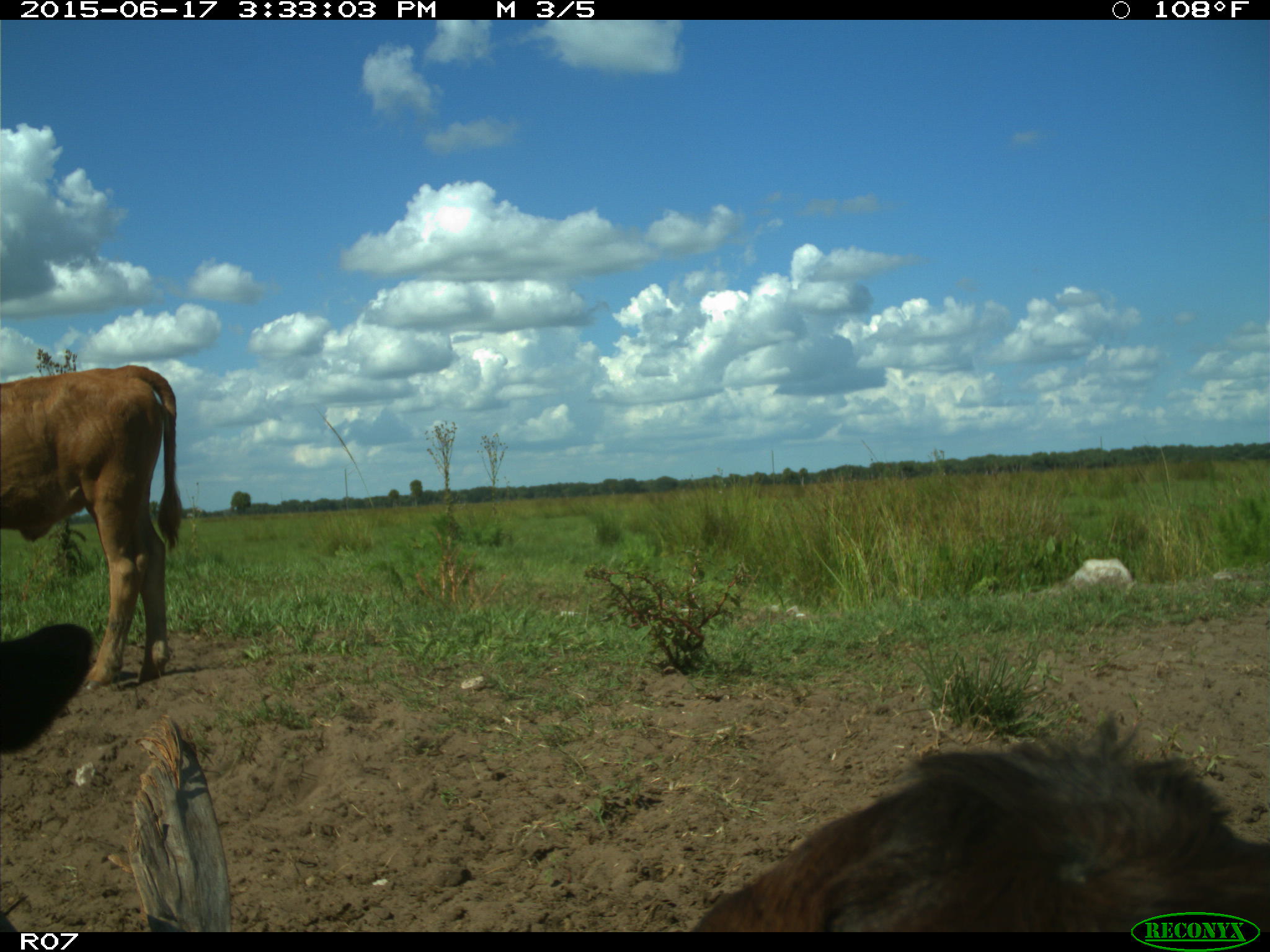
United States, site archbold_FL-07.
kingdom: Animalia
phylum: Chordata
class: Mammalia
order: Artiodactyla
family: Bovidae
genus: Bos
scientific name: Bos taurus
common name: domestic cow